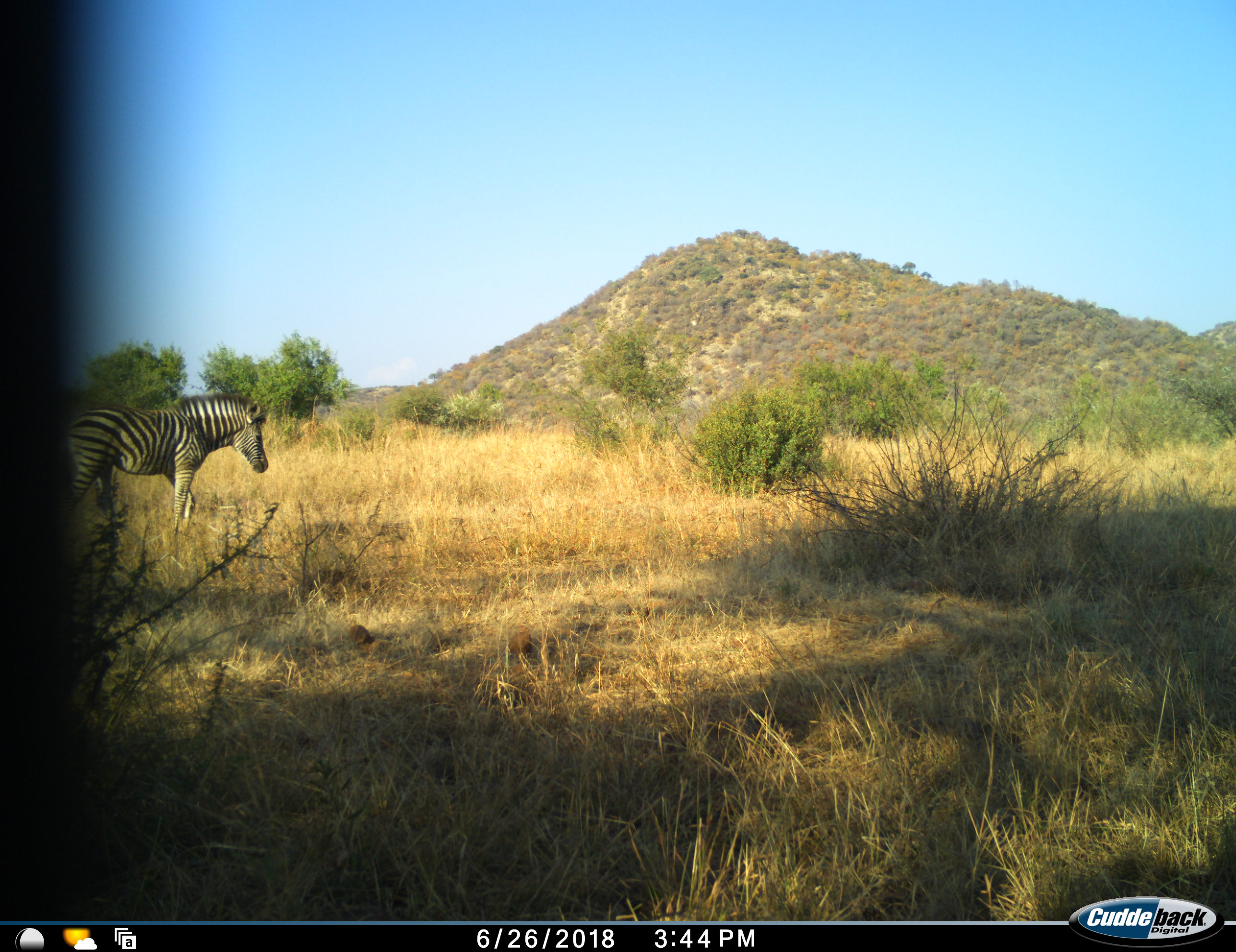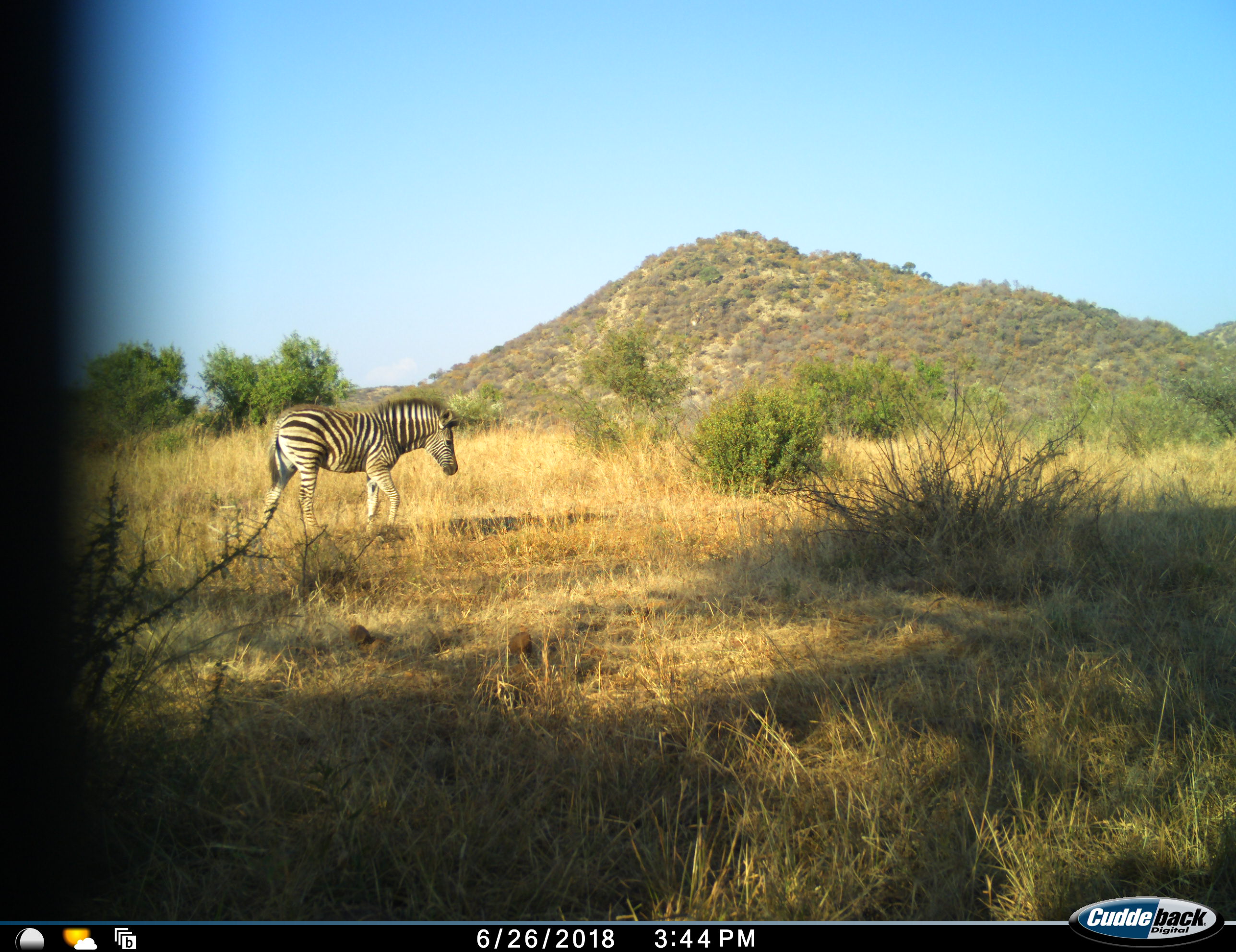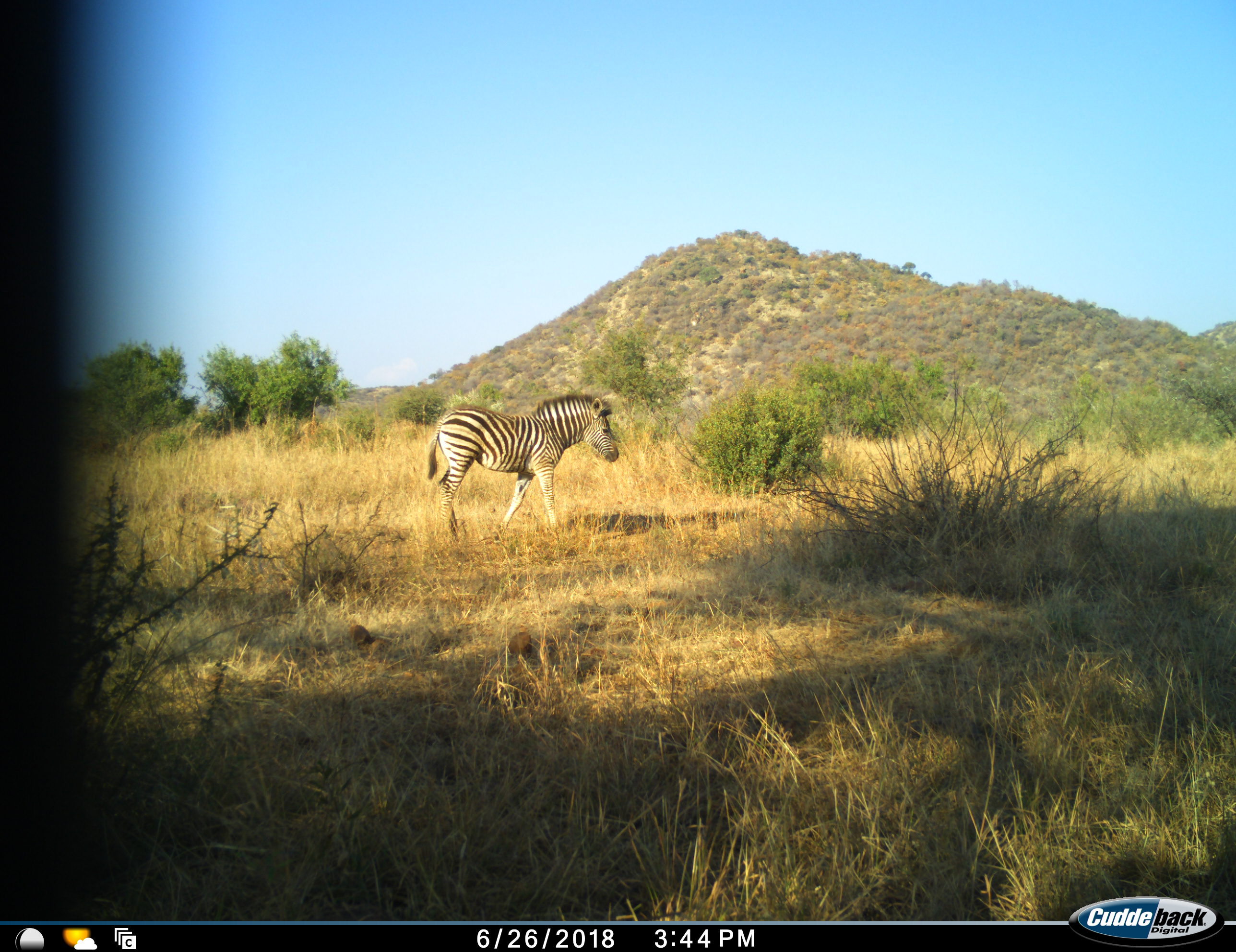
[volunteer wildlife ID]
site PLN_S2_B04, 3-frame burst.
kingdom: Animalia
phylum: Chordata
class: Mammalia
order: Perissodactyla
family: Equidae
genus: Equus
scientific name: Equus quagga burchellii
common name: burchell's zebra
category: zebraburchells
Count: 1.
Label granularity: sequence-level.